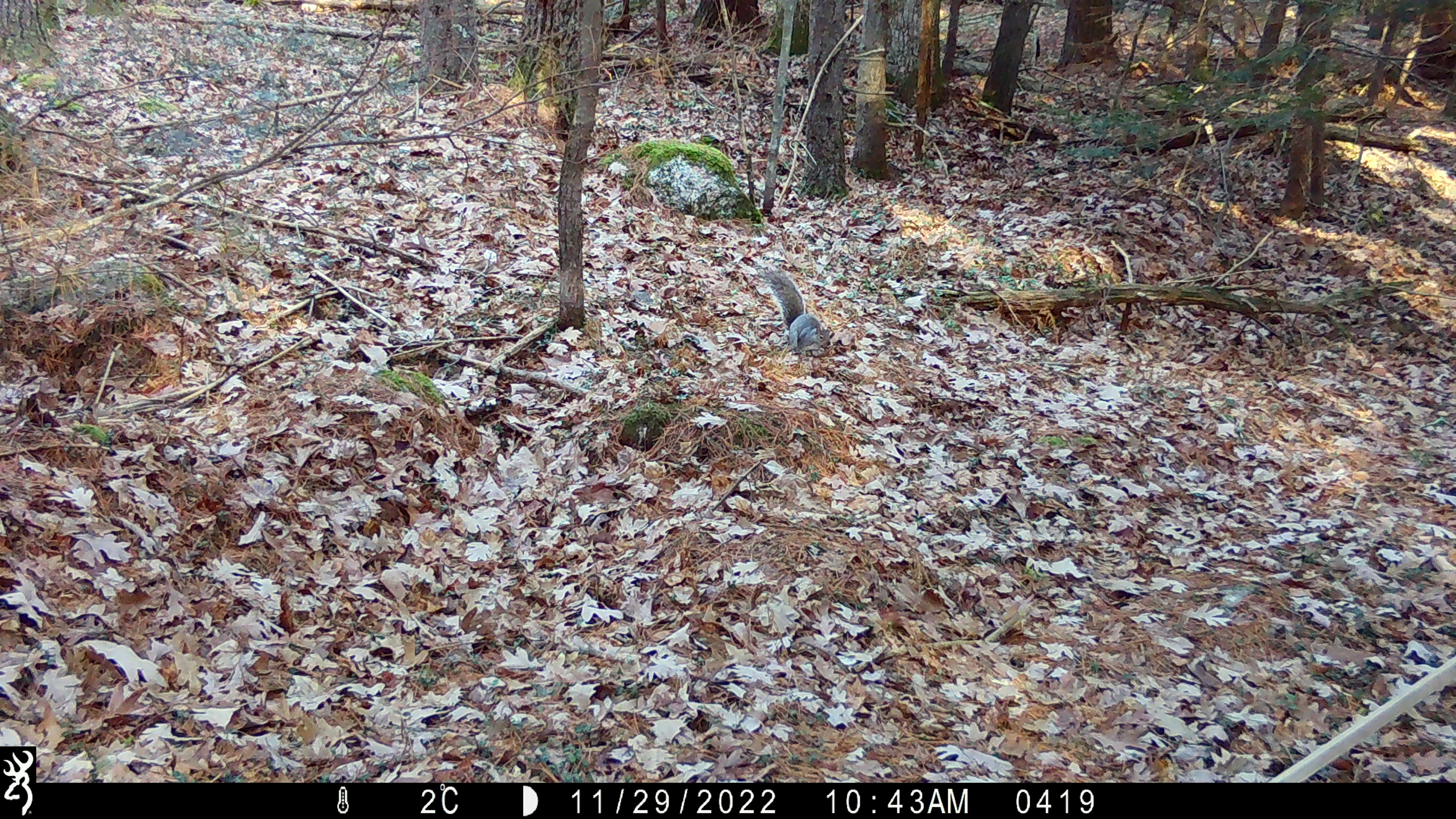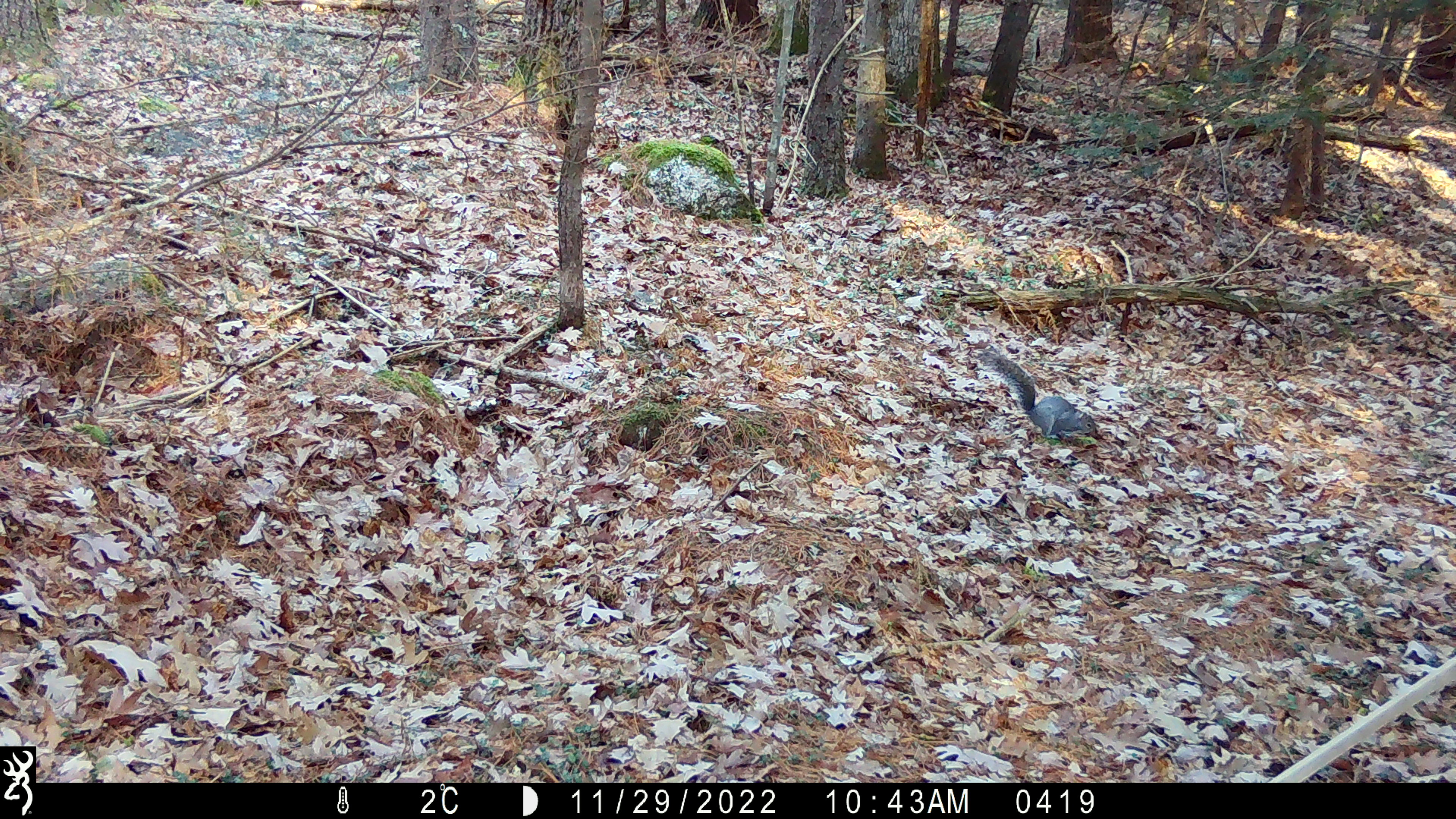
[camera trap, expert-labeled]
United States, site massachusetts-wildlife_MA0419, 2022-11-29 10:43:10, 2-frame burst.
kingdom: Animalia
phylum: Chordata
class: Mammalia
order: Rodentia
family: Sciuridae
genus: Sciurus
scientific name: Sciurus carolinensis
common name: gray squirrel